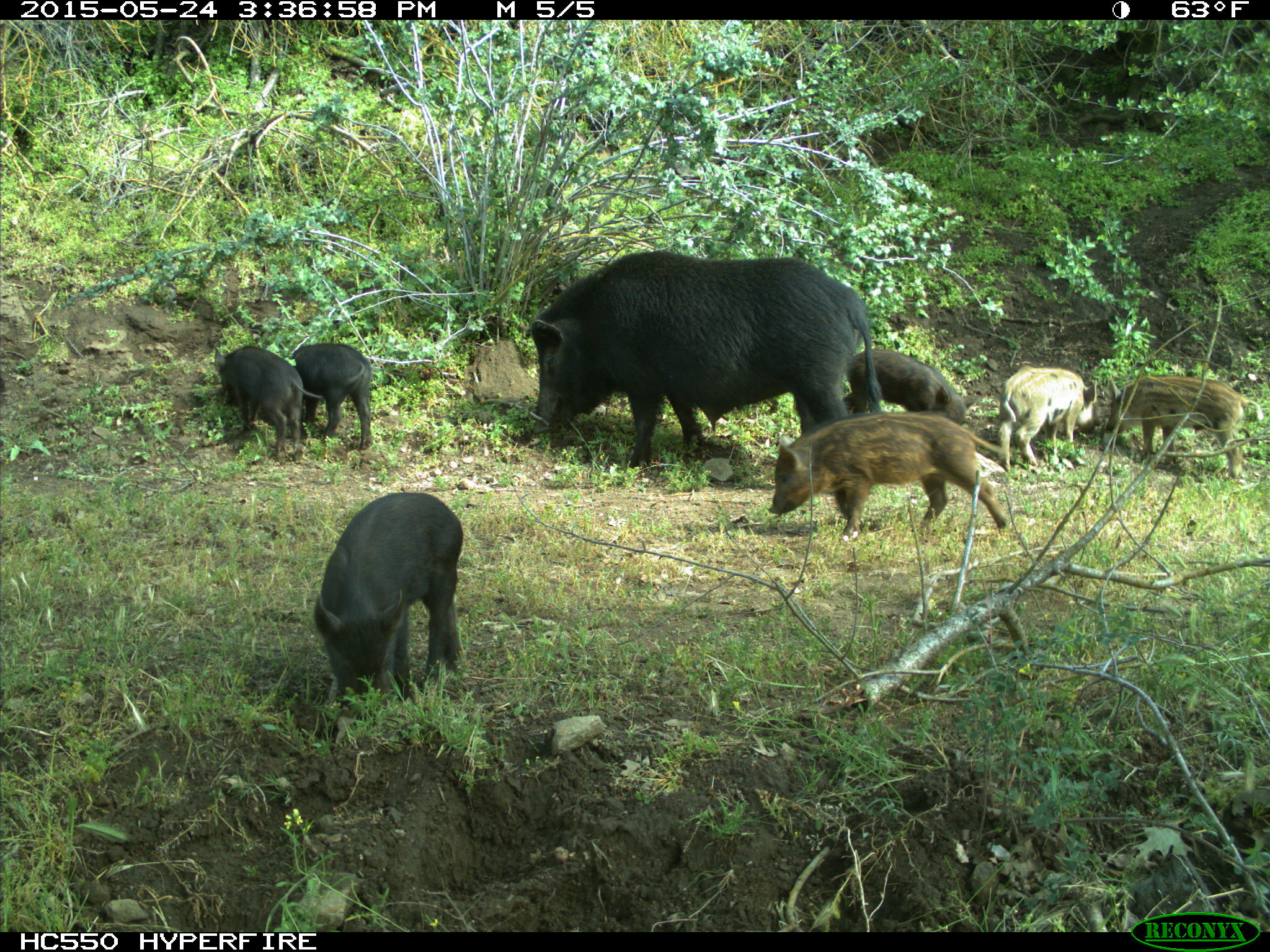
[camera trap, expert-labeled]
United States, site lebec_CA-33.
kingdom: Animalia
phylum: Chordata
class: Mammalia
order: Artiodactyla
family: Suidae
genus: Sus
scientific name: Sus scrofa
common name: wild boar